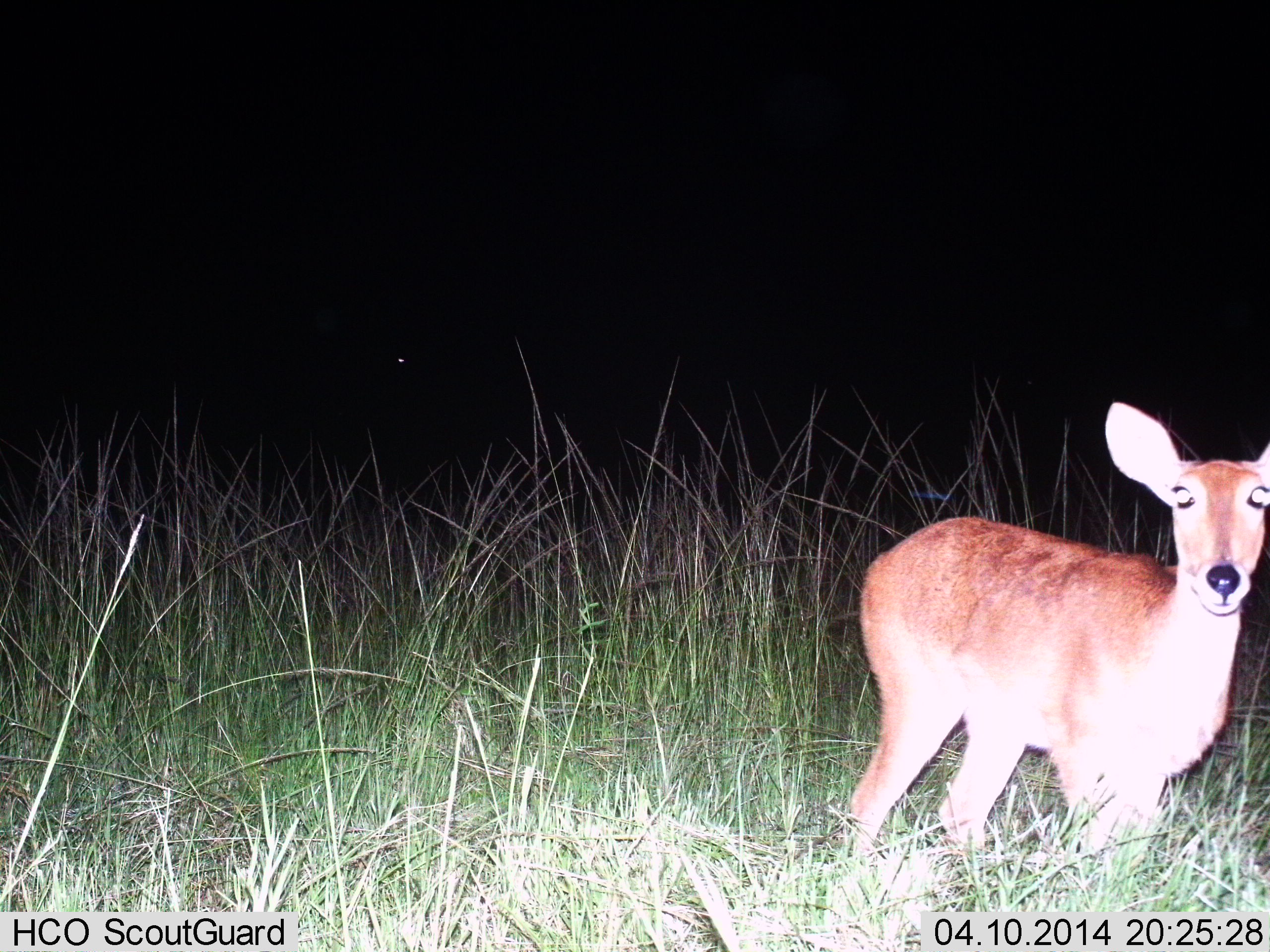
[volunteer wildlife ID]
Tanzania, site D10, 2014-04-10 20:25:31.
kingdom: Animalia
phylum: Chordata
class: Mammalia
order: Artiodactyla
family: Bovidae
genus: Redunca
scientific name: Redunca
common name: reedbuck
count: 1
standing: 100%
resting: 0%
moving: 0%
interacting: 10%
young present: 0%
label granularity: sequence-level